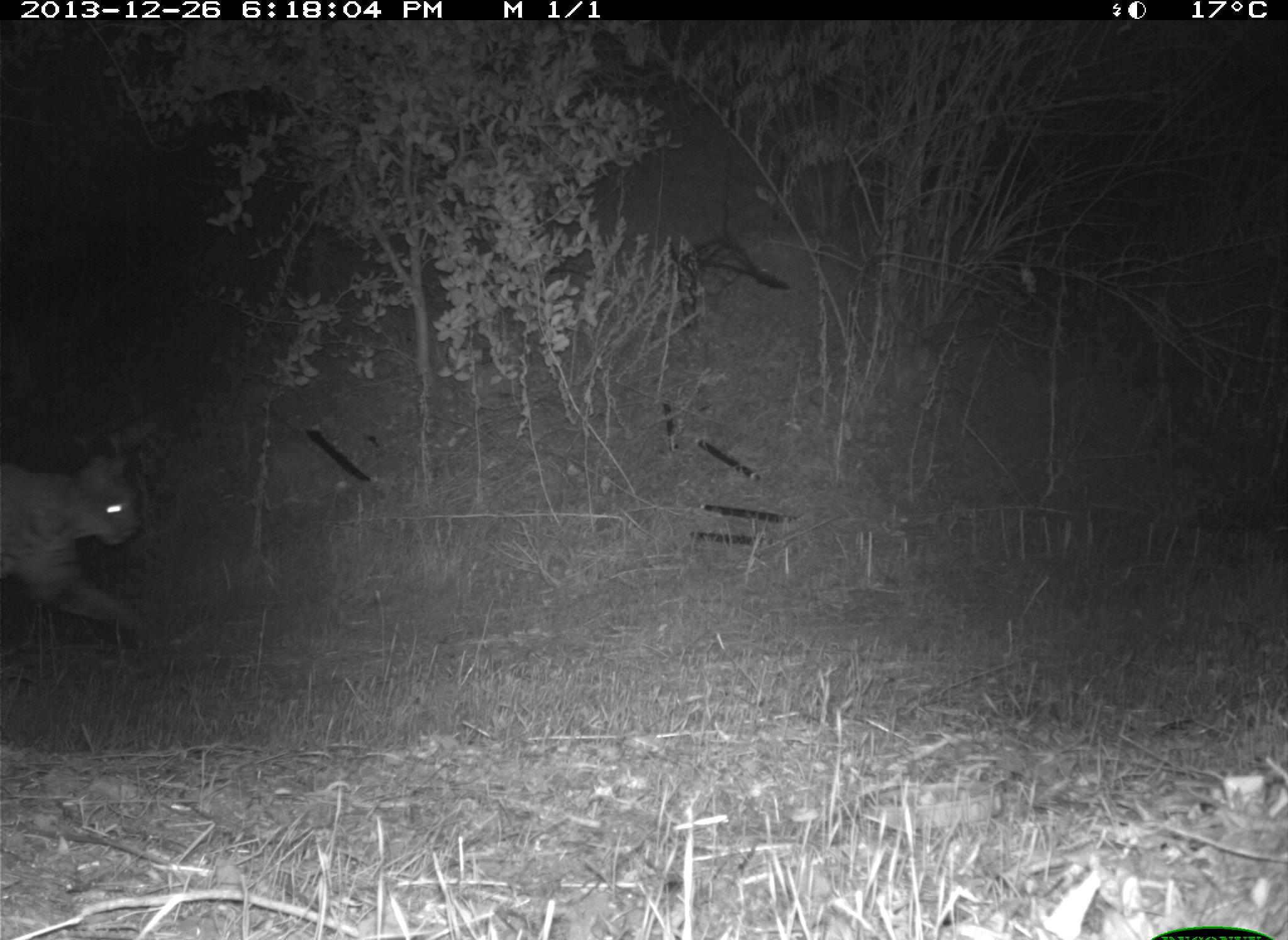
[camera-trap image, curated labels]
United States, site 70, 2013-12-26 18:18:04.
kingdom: Animalia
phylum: Chordata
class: Mammalia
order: Carnivora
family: Felidae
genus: Lynx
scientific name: Lynx rufus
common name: bobcat